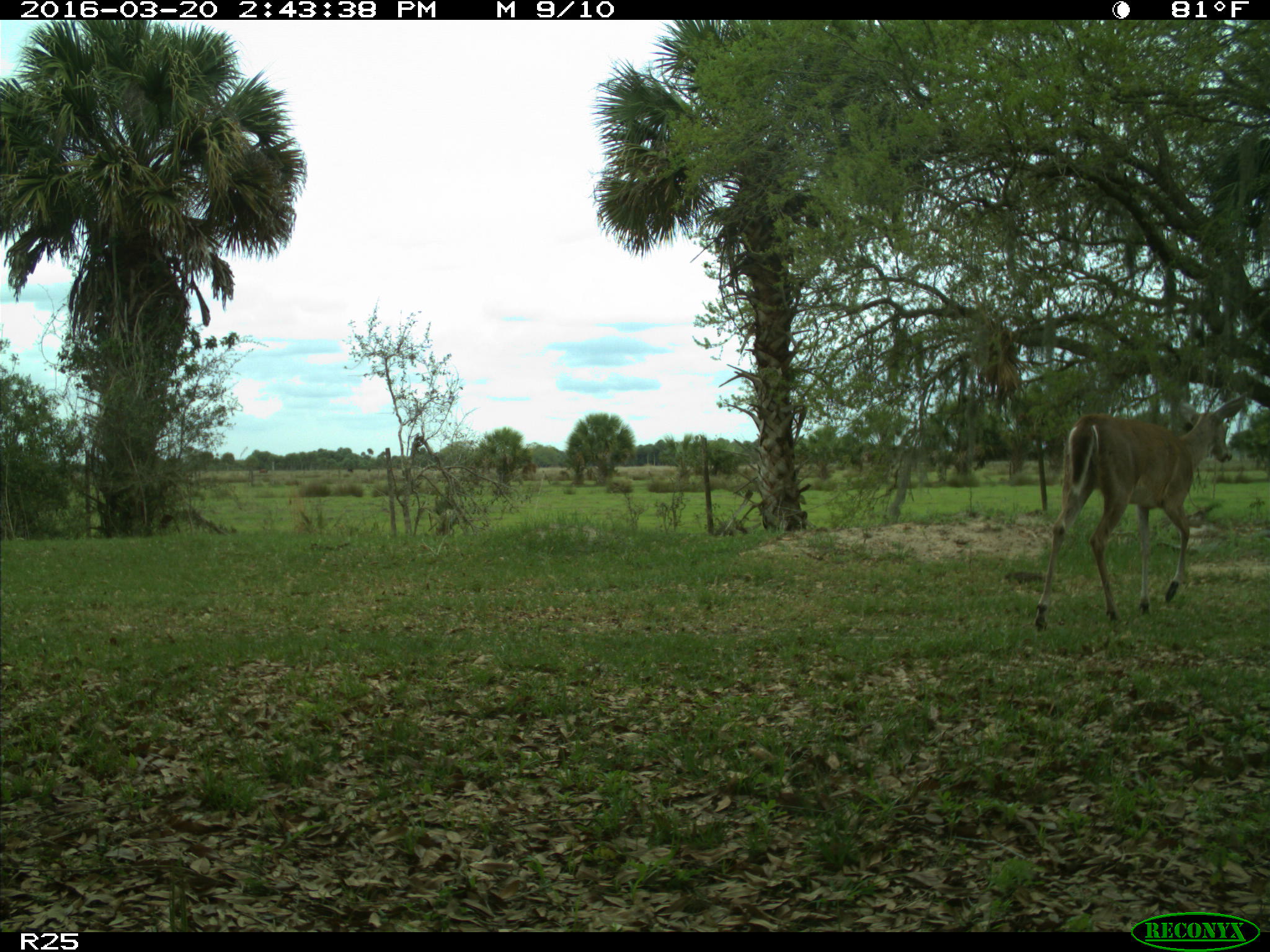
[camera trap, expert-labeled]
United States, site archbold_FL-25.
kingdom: Animalia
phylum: Chordata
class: Mammalia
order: Artiodactyla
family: Cervidae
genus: Odocoileus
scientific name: Odocoileus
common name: deer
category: unidentified deer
Unidentified deer (deer) (Odocoileus).